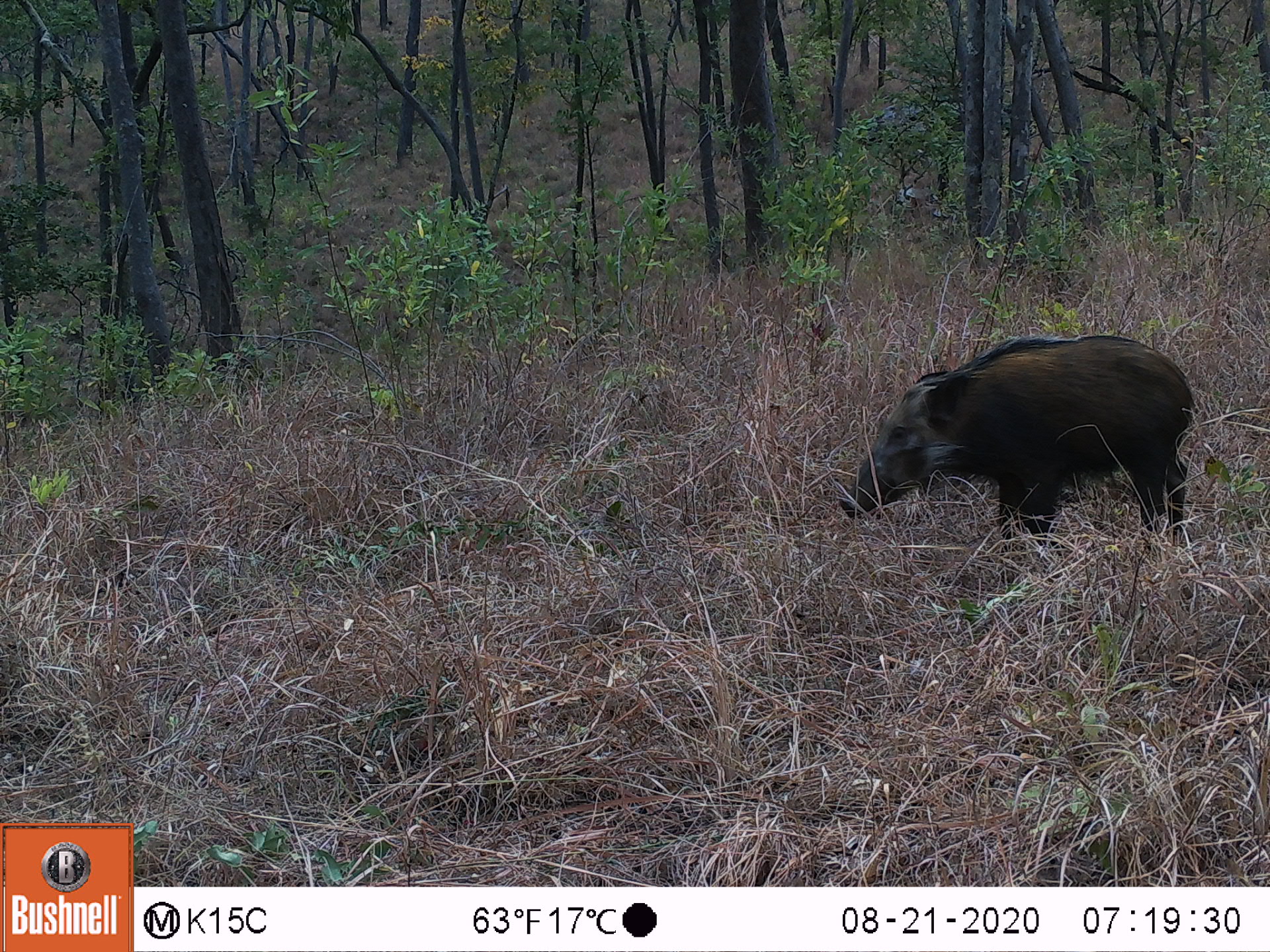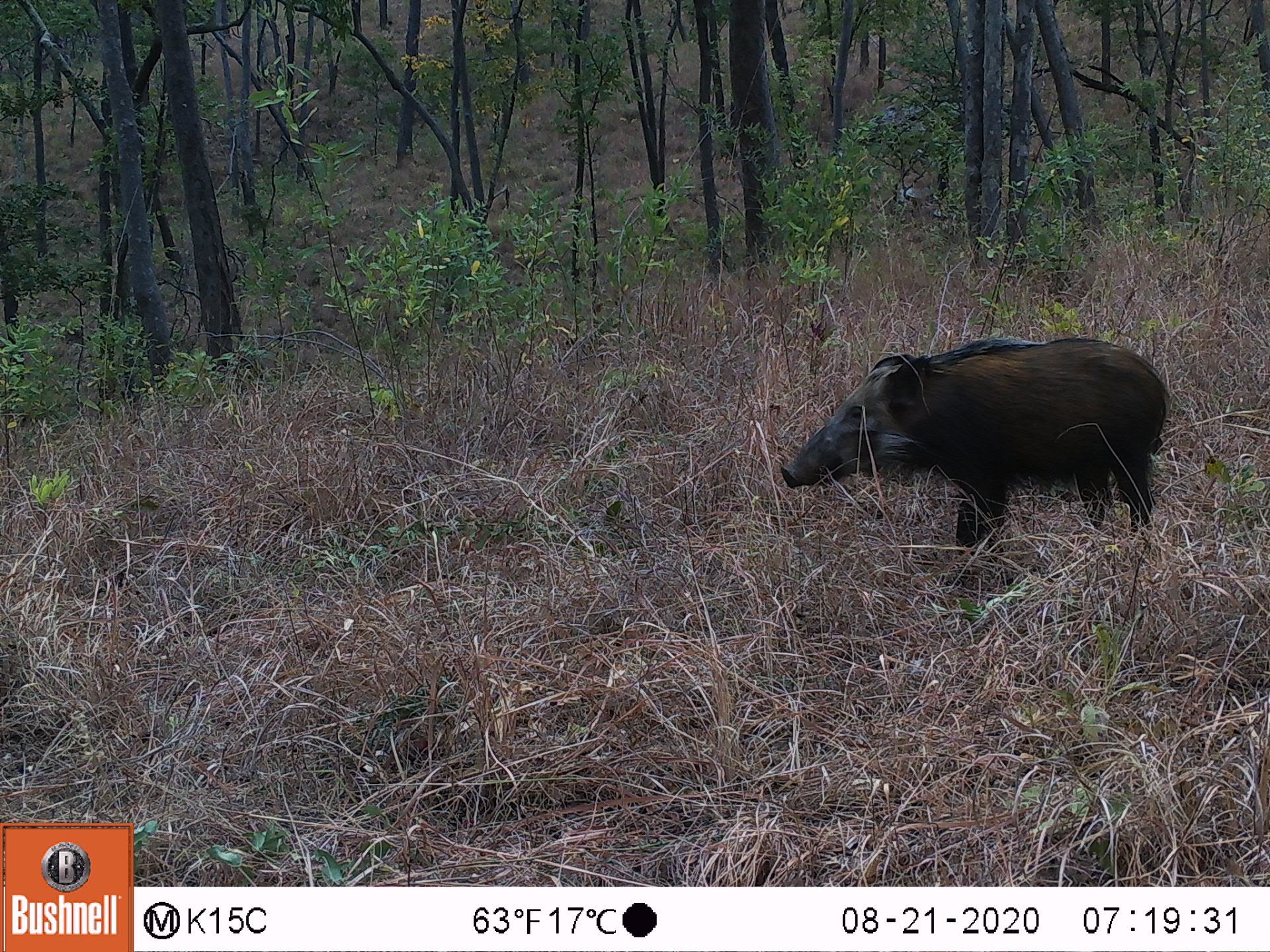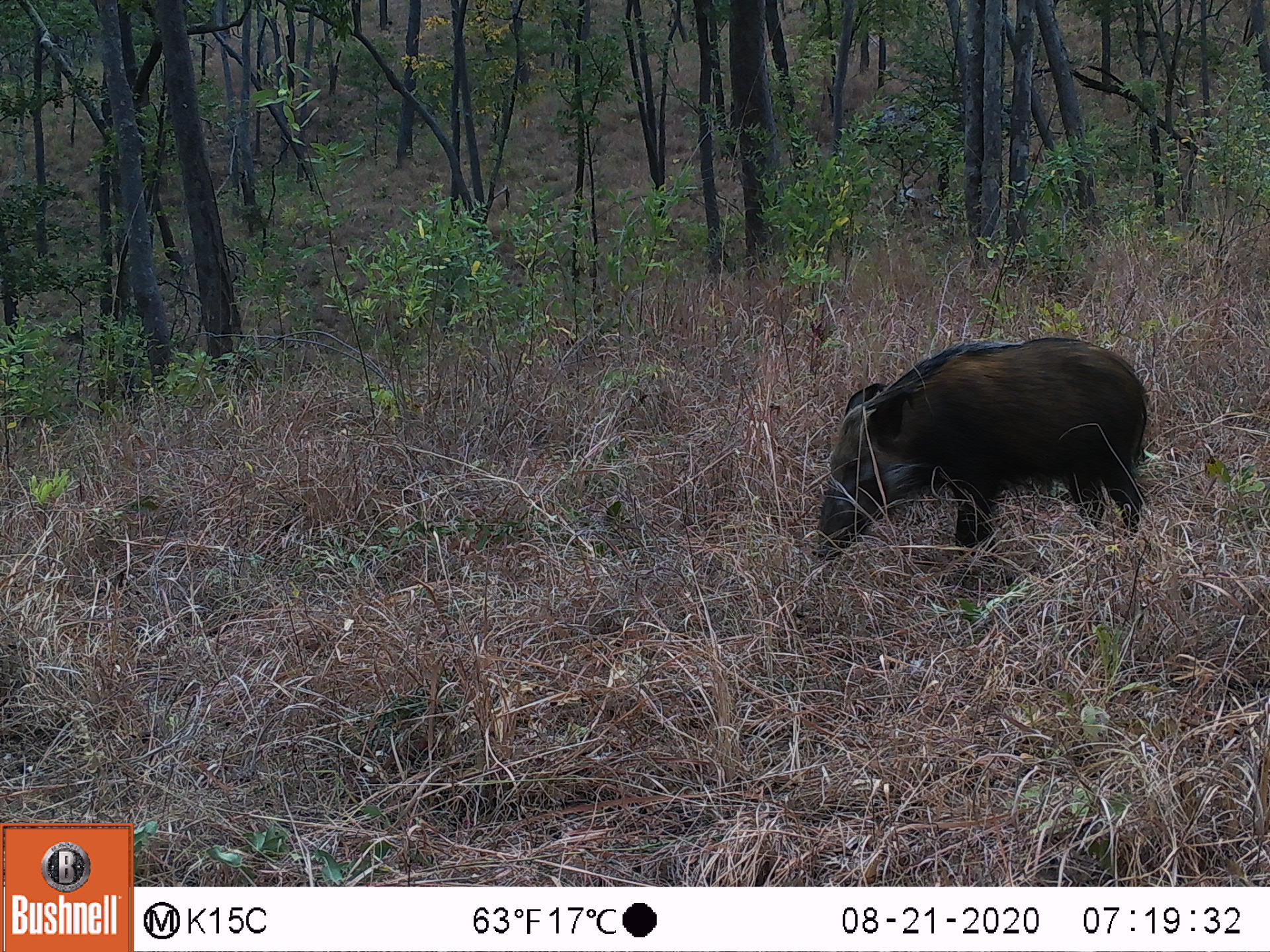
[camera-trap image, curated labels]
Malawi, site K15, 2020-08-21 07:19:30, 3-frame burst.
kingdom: Animalia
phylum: Chordata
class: Mammalia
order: Artiodactyla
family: Suidae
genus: Potamochoerus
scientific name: Potamochoerus larvatus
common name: bushpig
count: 1